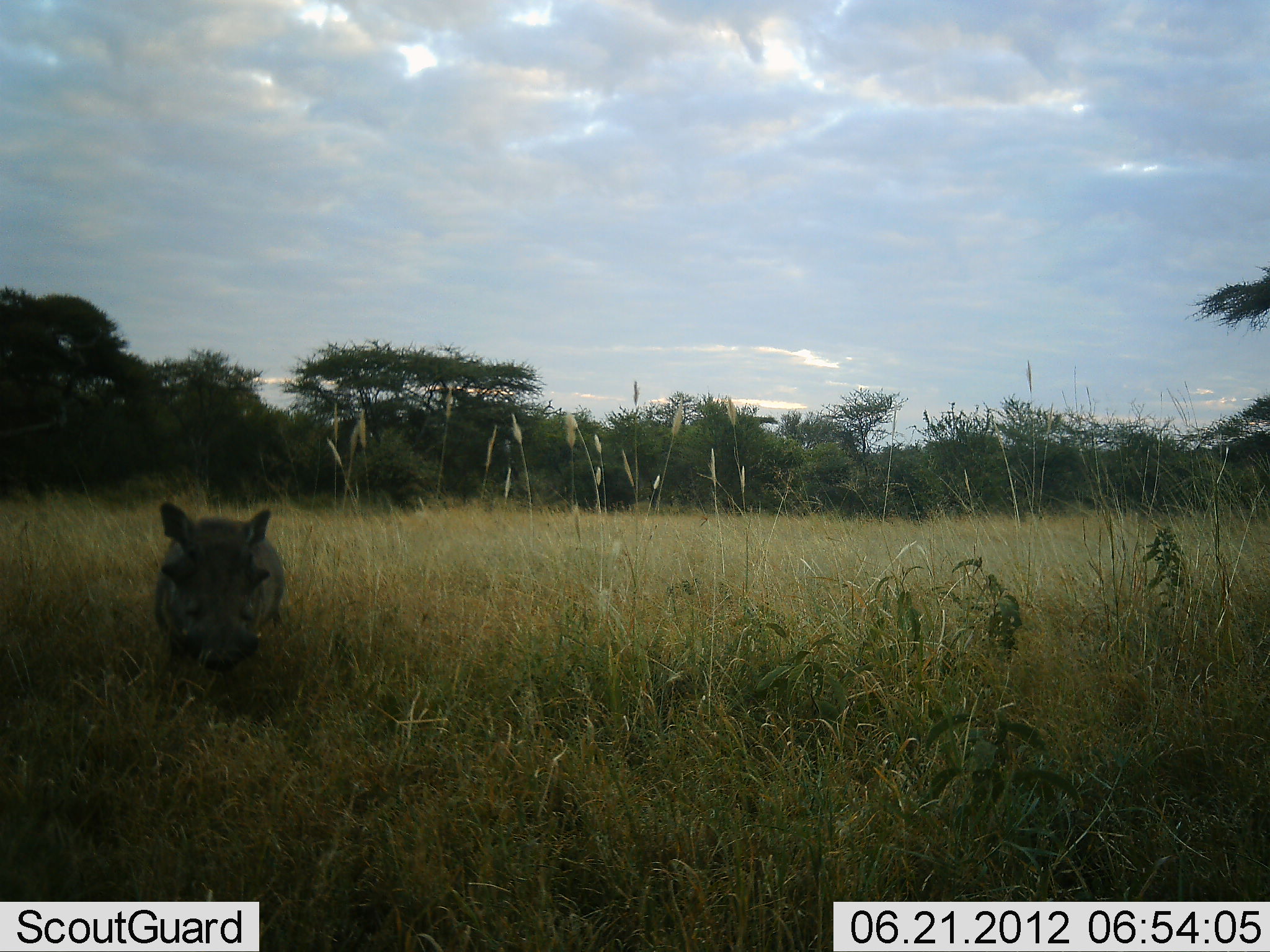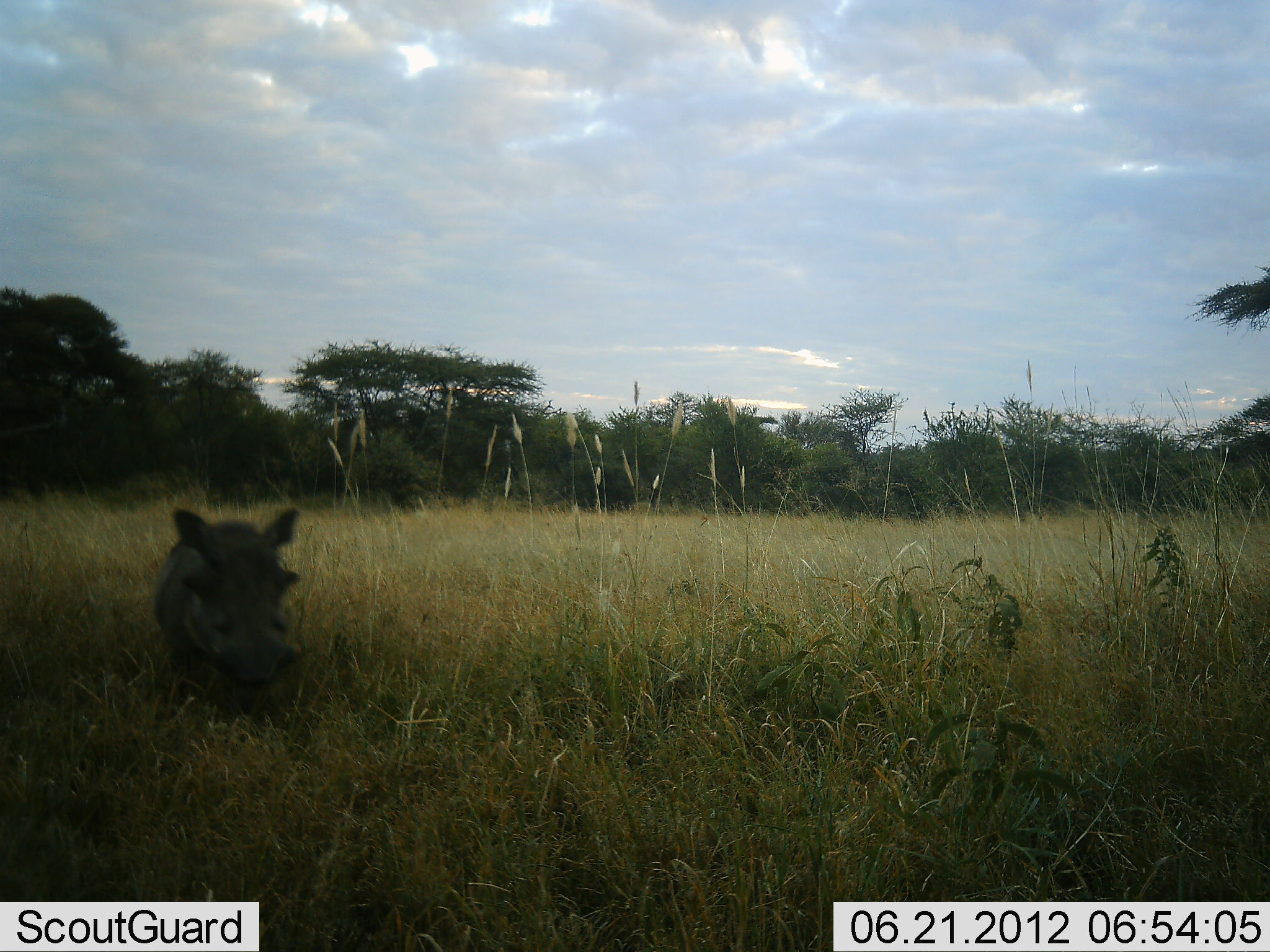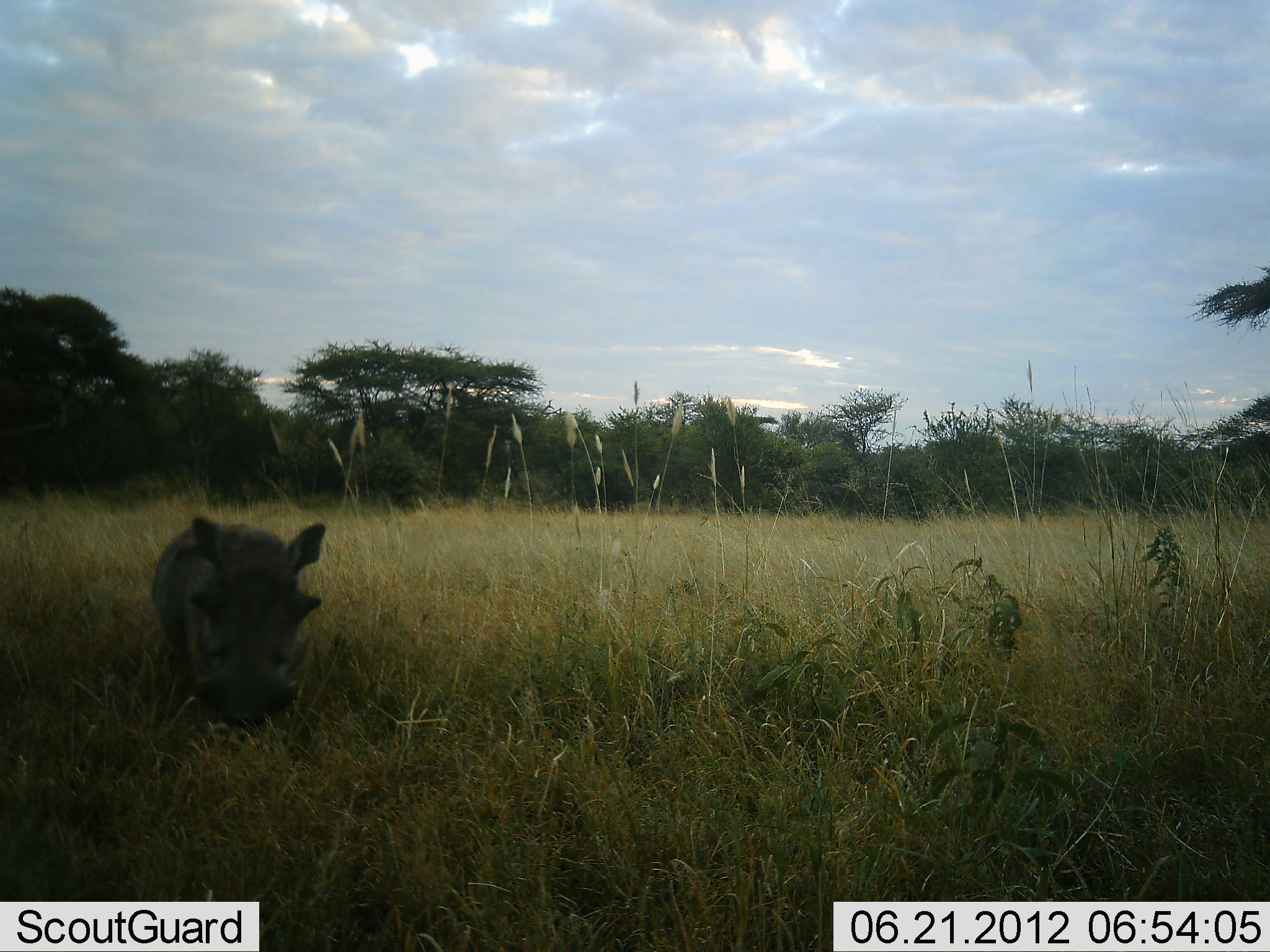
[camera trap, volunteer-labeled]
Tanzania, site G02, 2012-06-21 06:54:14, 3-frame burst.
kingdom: Animalia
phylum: Chordata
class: Mammalia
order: Artiodactyla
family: Suidae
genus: Phacochoerus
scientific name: Phacochoerus africanus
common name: warthog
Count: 1.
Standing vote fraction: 0%.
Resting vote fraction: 0%.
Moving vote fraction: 100%.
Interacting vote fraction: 0%.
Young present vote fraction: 0%.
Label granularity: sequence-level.